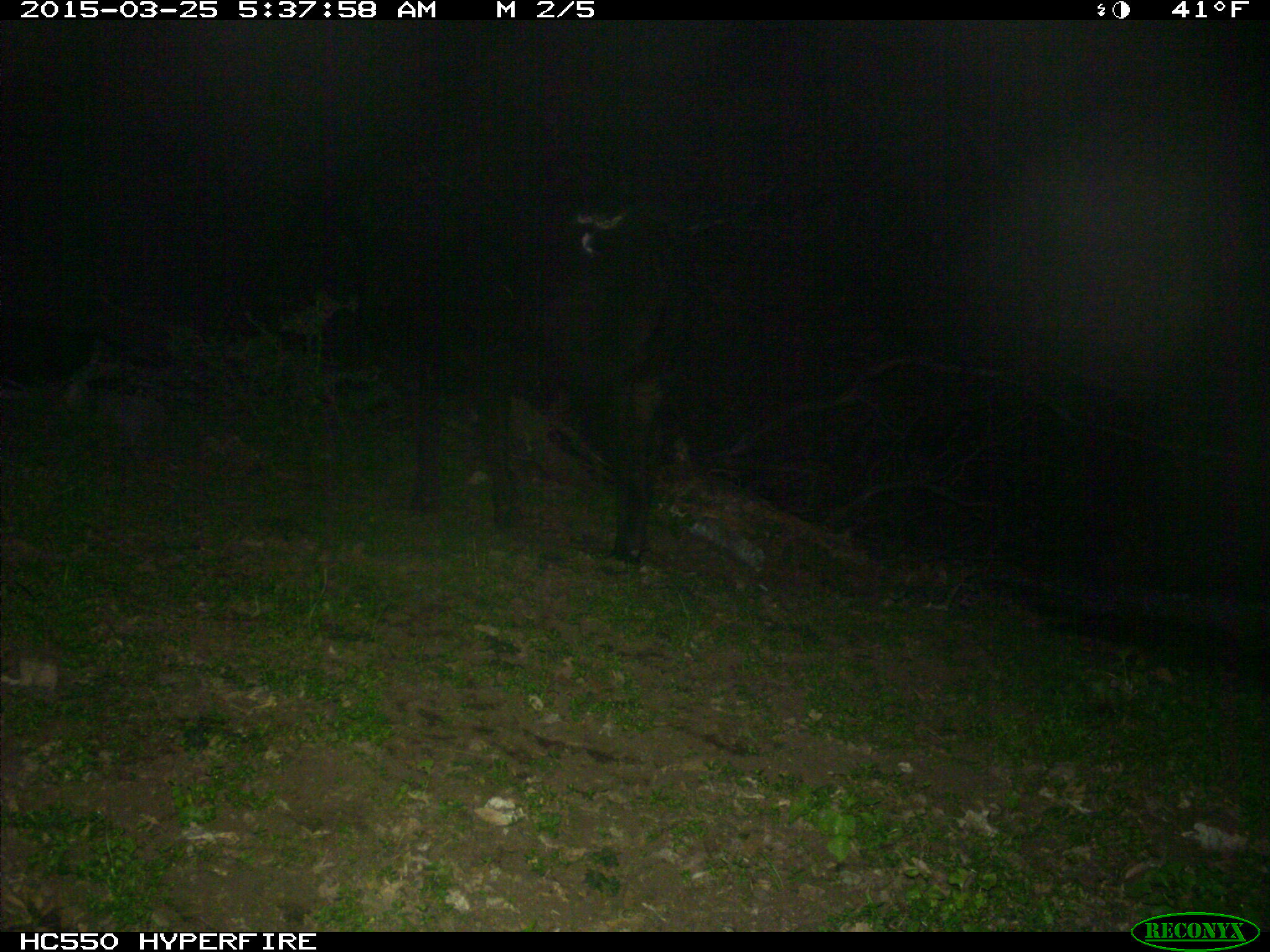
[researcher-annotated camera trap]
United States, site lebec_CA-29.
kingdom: Animalia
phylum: Chordata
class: Mammalia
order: Artiodactyla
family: Bovidae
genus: Bos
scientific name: Bos taurus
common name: domestic cow